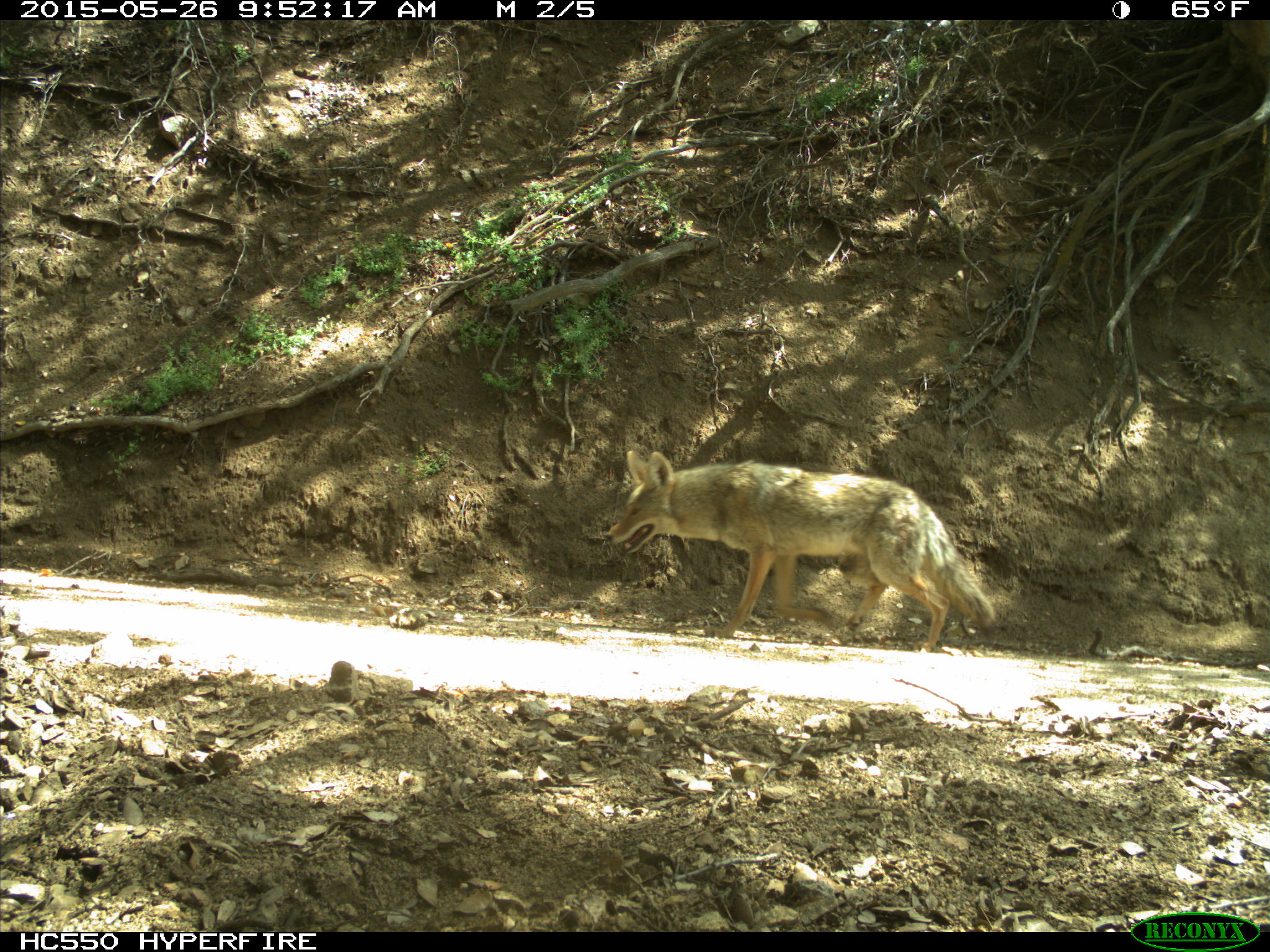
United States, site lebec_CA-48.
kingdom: Animalia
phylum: Chordata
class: Mammalia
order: Carnivora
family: Canidae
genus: Canis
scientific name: Canis latrans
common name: coyote